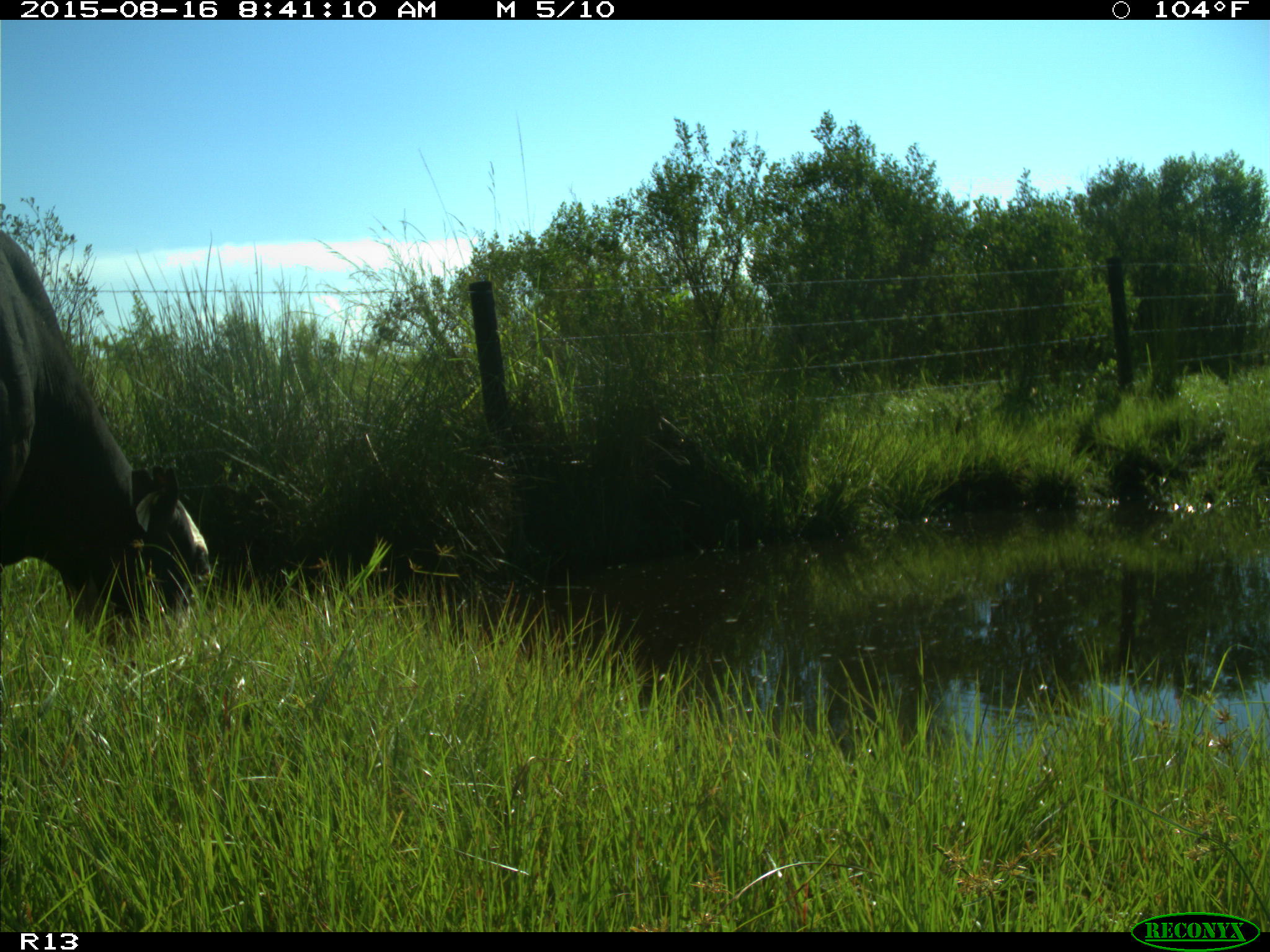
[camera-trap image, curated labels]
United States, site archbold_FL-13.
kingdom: Animalia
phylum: Chordata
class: Mammalia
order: Artiodactyla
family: Bovidae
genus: Bos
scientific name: Bos taurus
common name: domestic cow